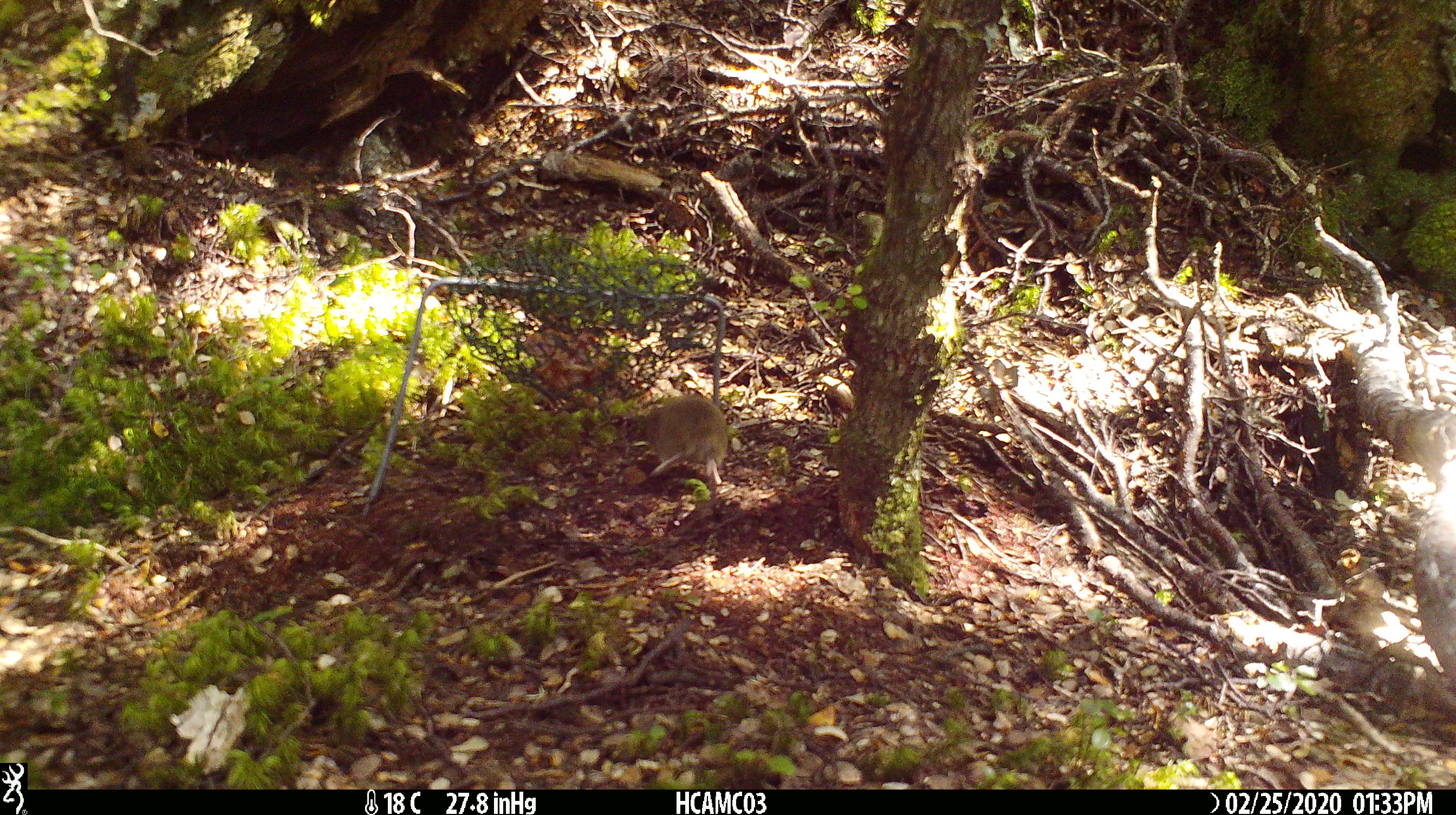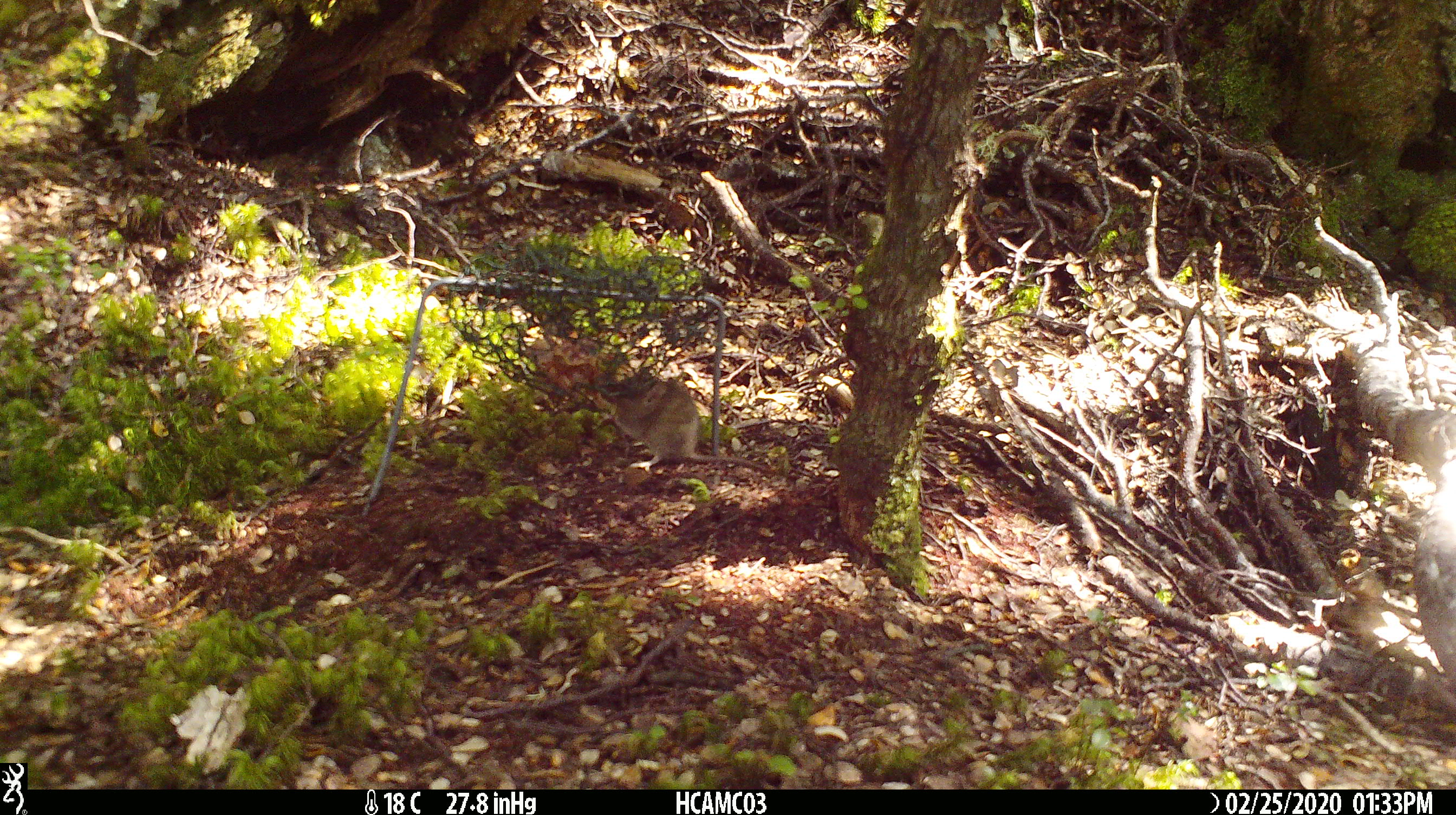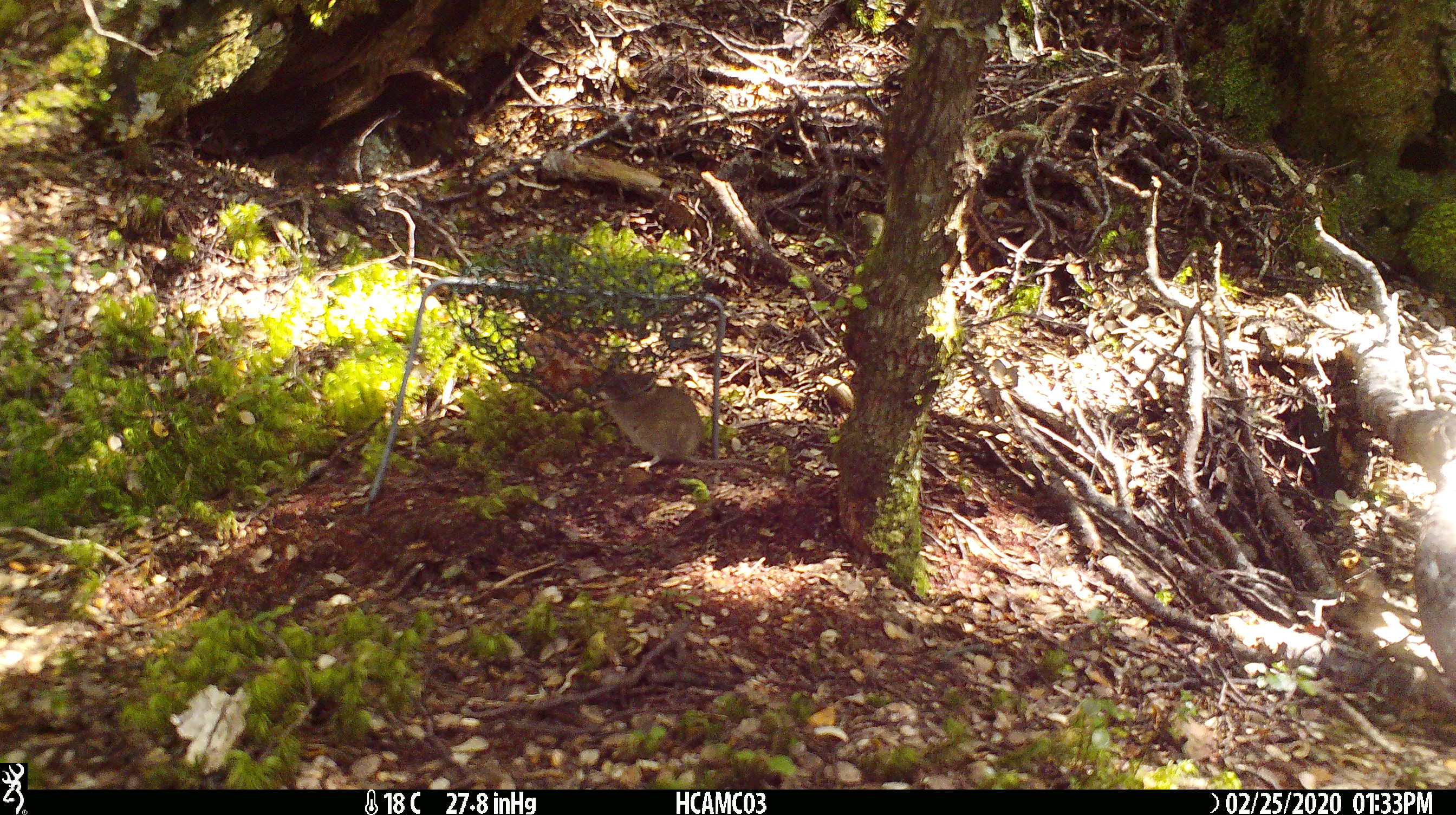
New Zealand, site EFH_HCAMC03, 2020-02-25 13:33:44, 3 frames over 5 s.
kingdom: Animalia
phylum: Chordata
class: Mammalia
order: Rodentia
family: Muridae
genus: Mus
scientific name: Mus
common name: mouse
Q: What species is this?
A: Mouse (Mus).